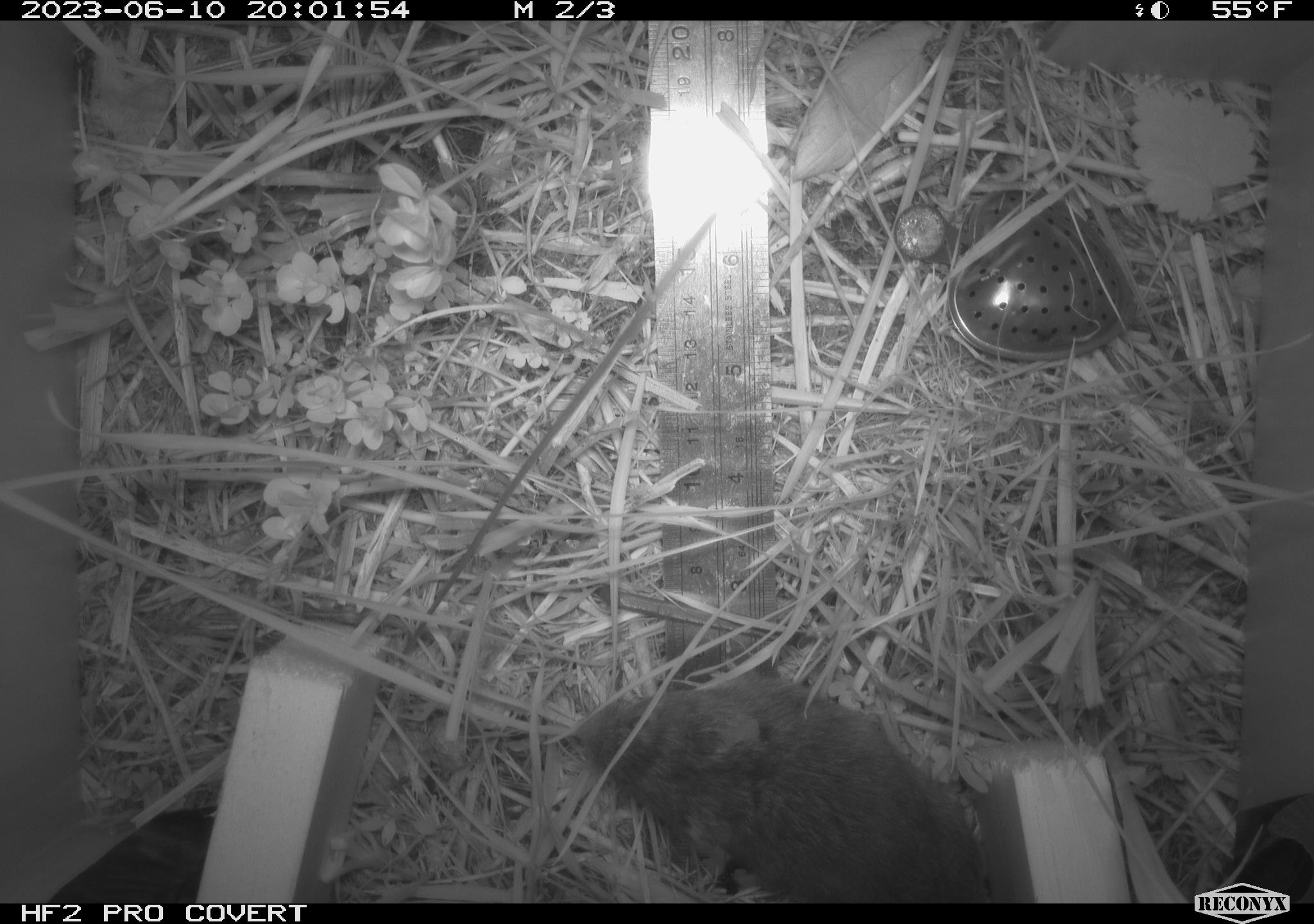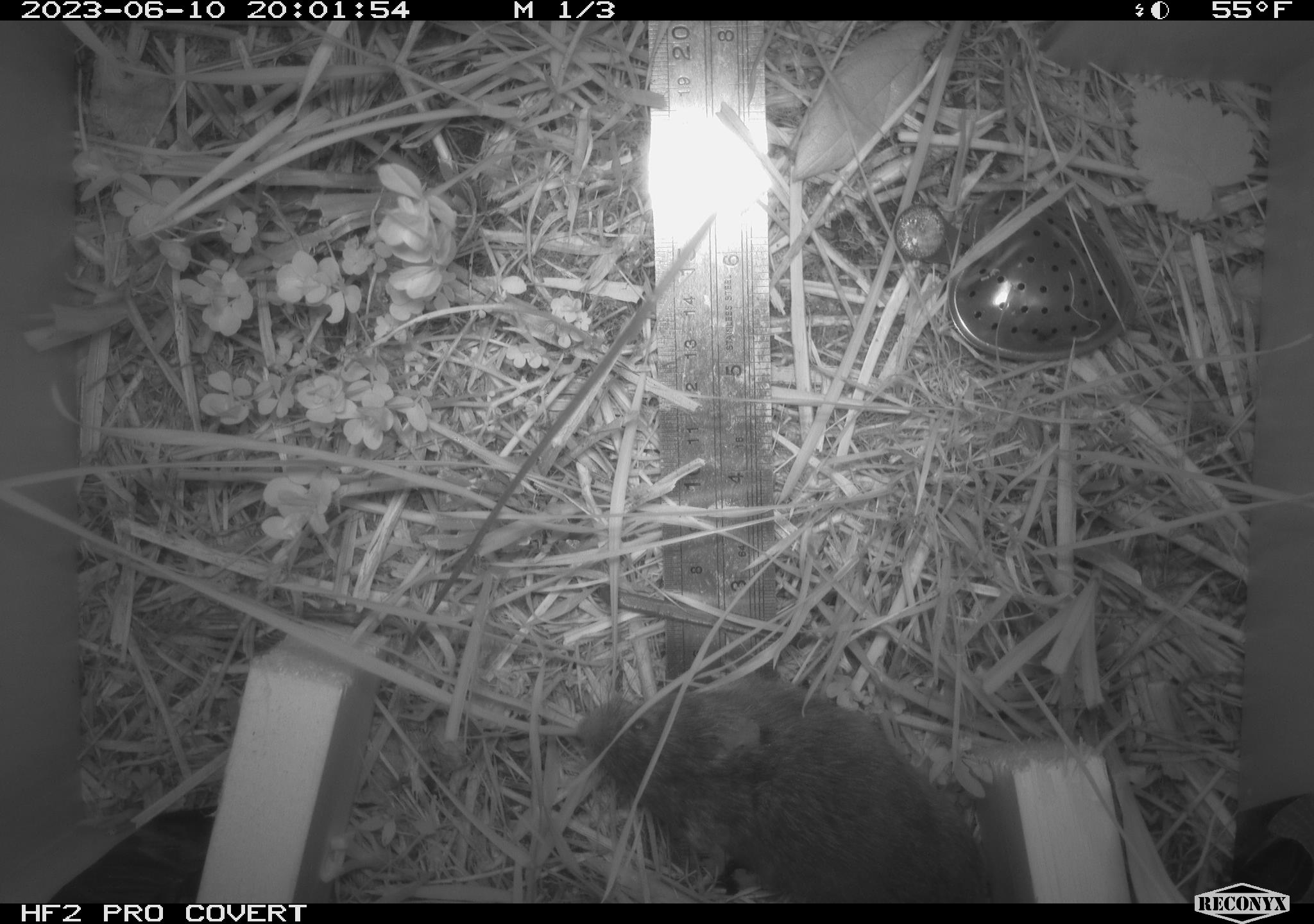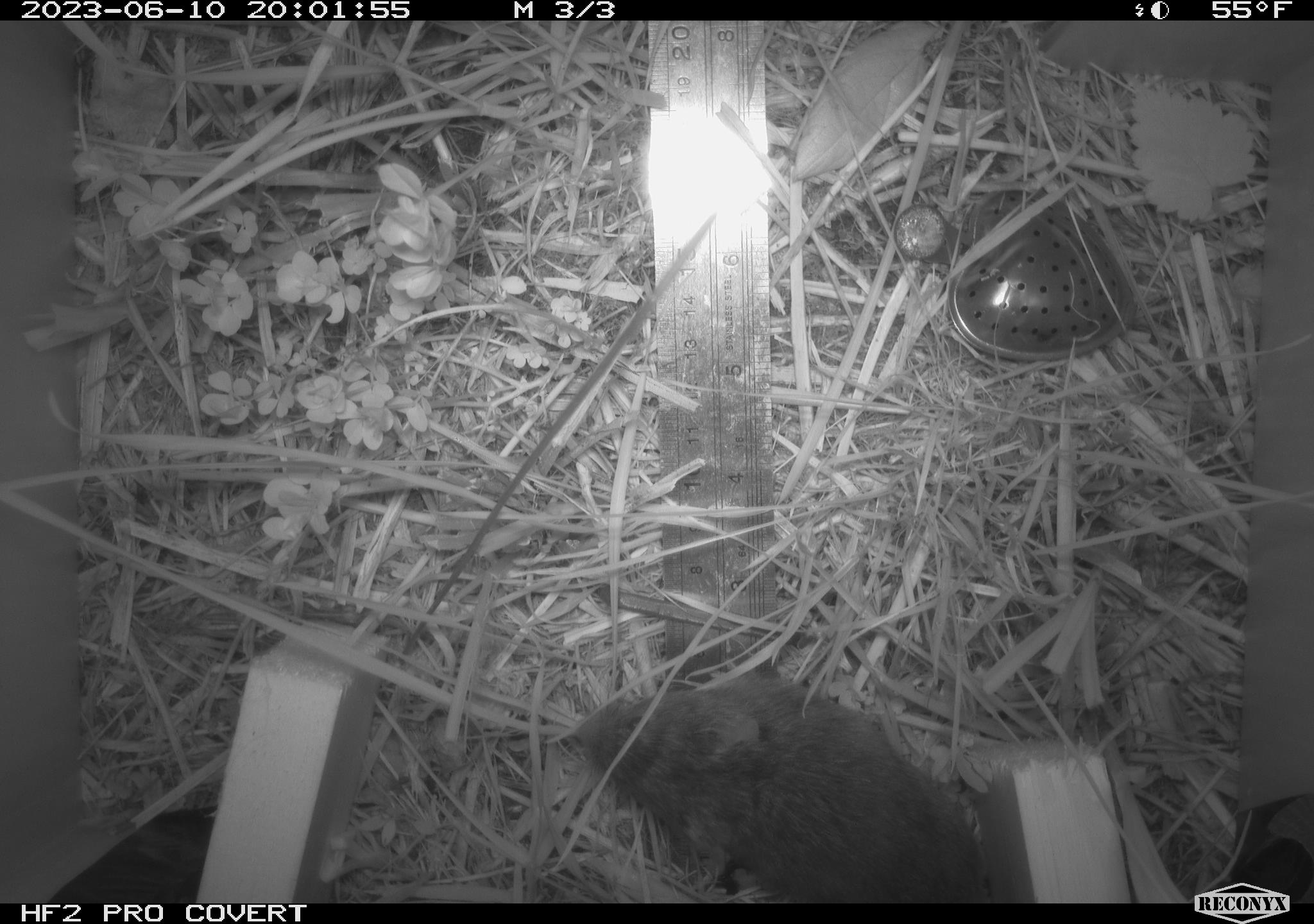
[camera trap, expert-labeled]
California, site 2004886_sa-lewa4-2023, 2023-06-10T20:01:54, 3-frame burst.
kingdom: Animalia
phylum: Chordata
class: Mammalia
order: Rodentia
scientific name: Rodentia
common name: rodent